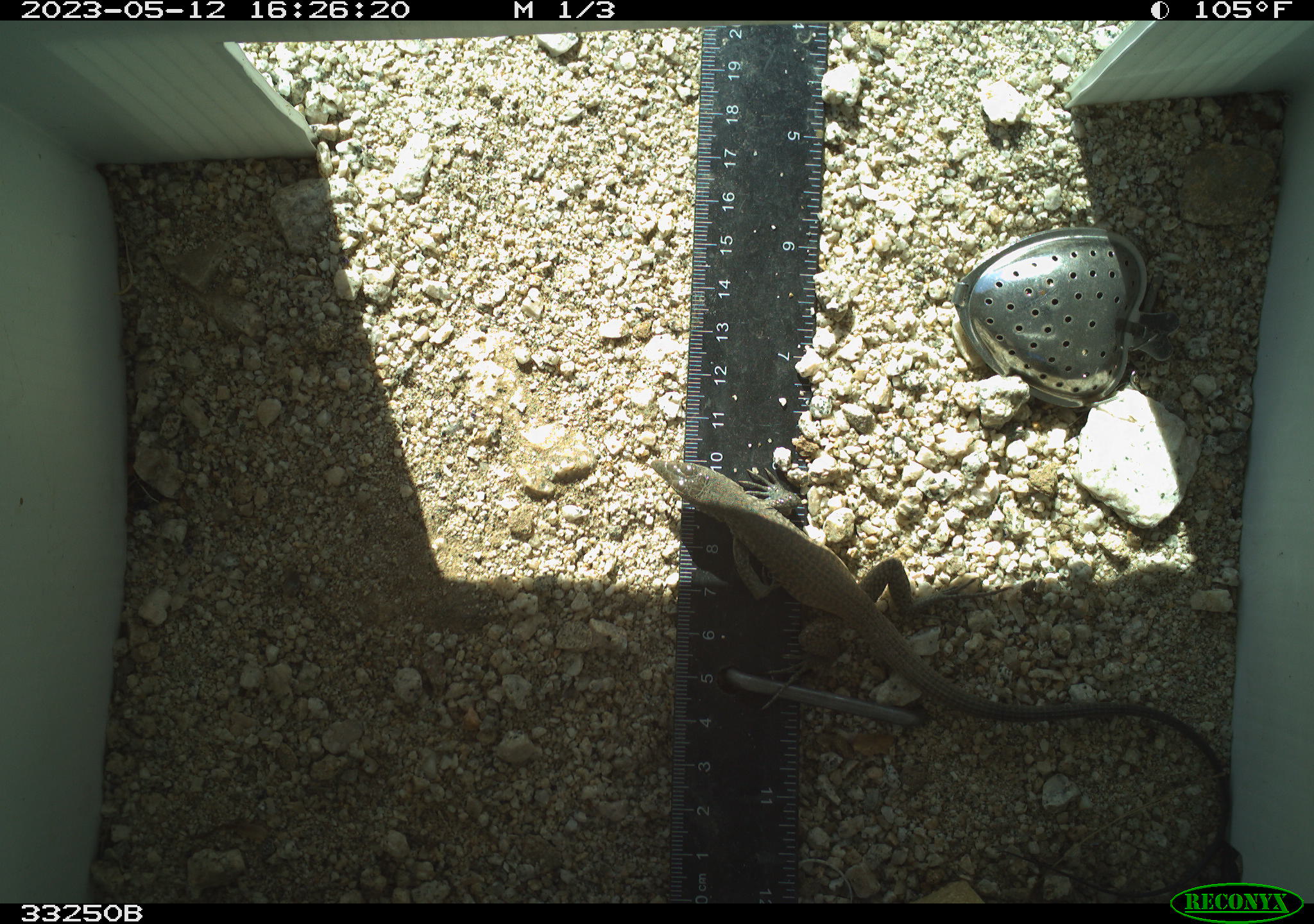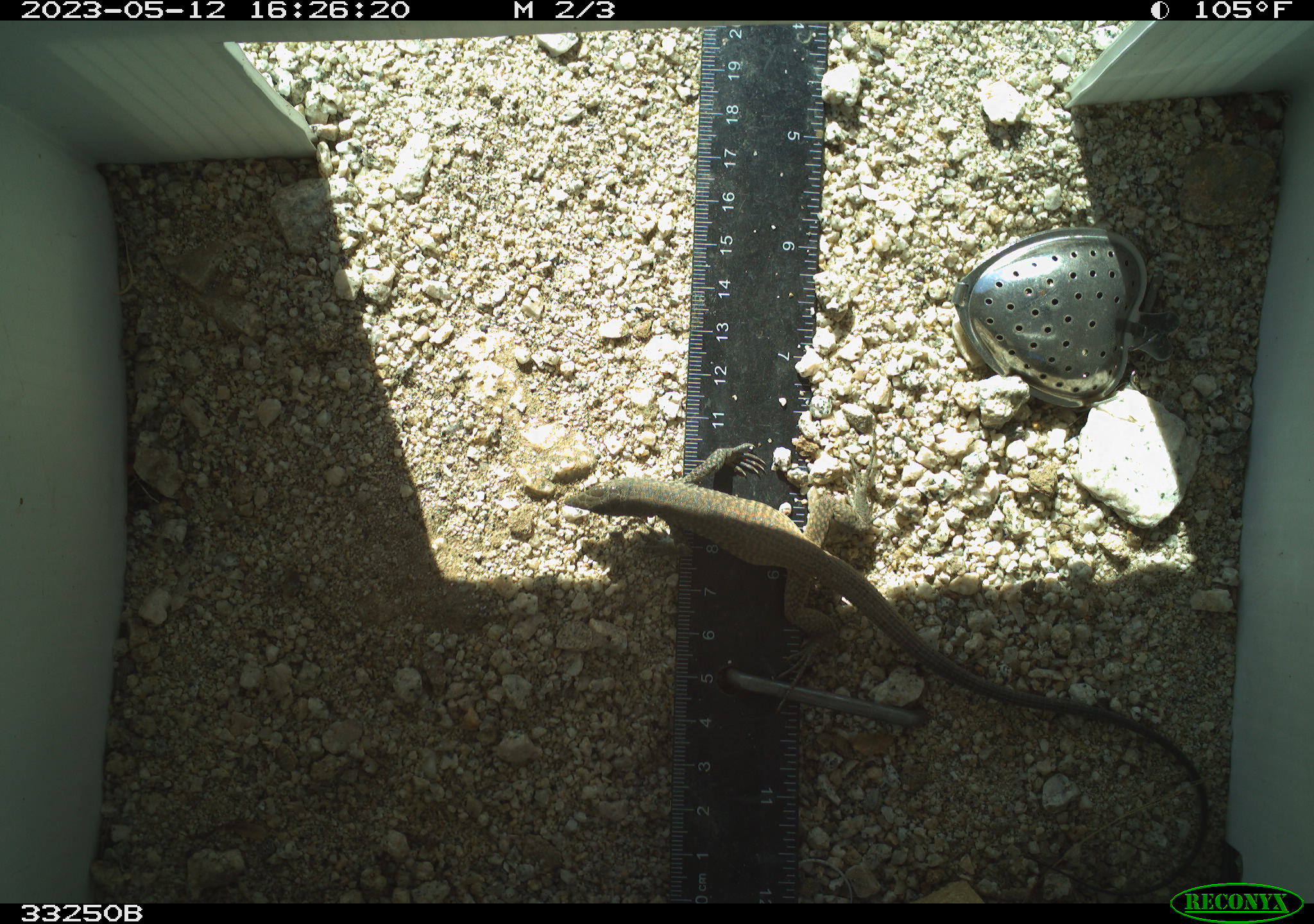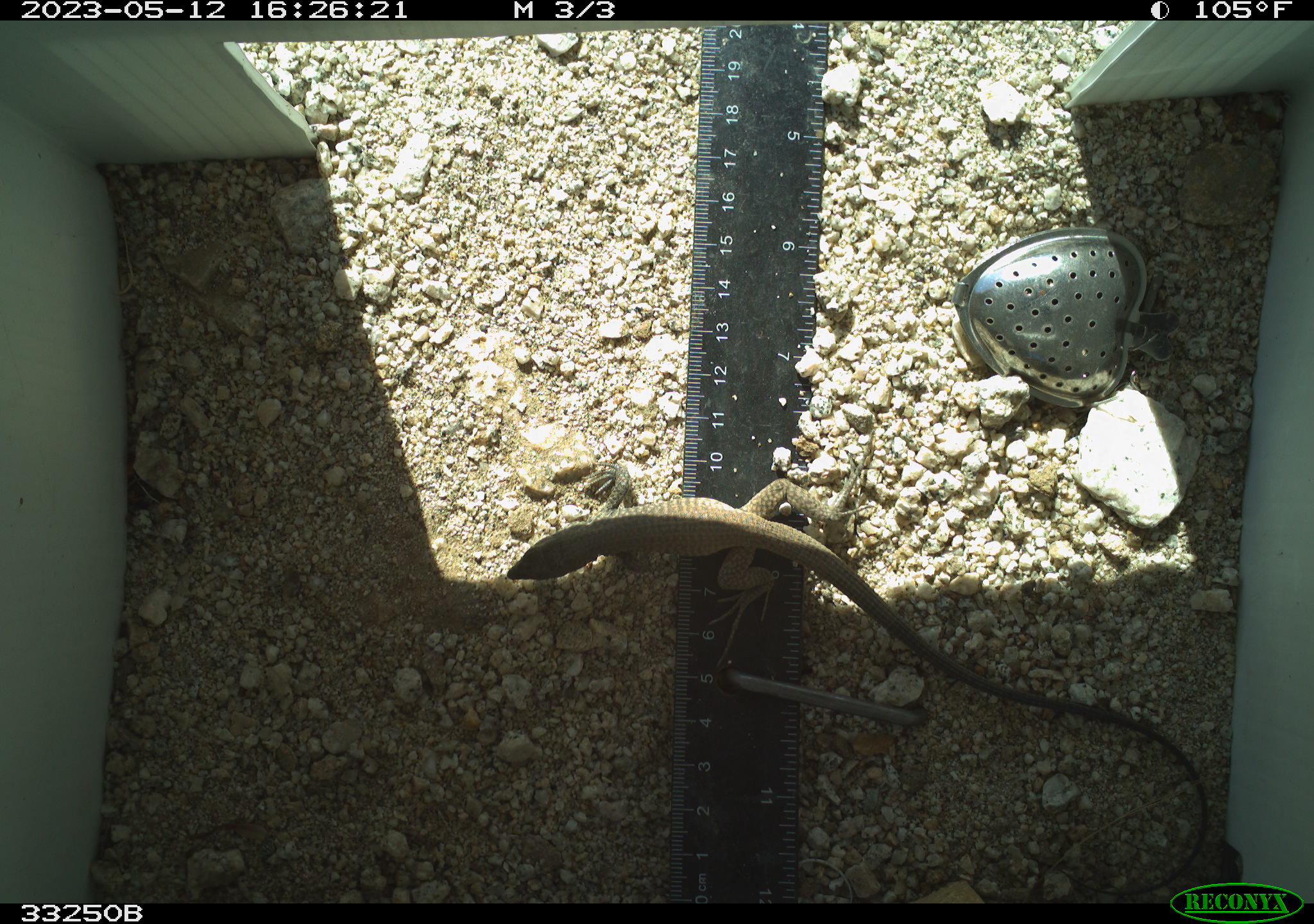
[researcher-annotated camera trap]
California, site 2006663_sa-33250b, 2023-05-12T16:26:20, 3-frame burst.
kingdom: Animalia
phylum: Chordata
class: Reptilia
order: Squamata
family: Teiidae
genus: Aspidoscelis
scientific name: Aspidoscelis tigris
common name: western whiptail